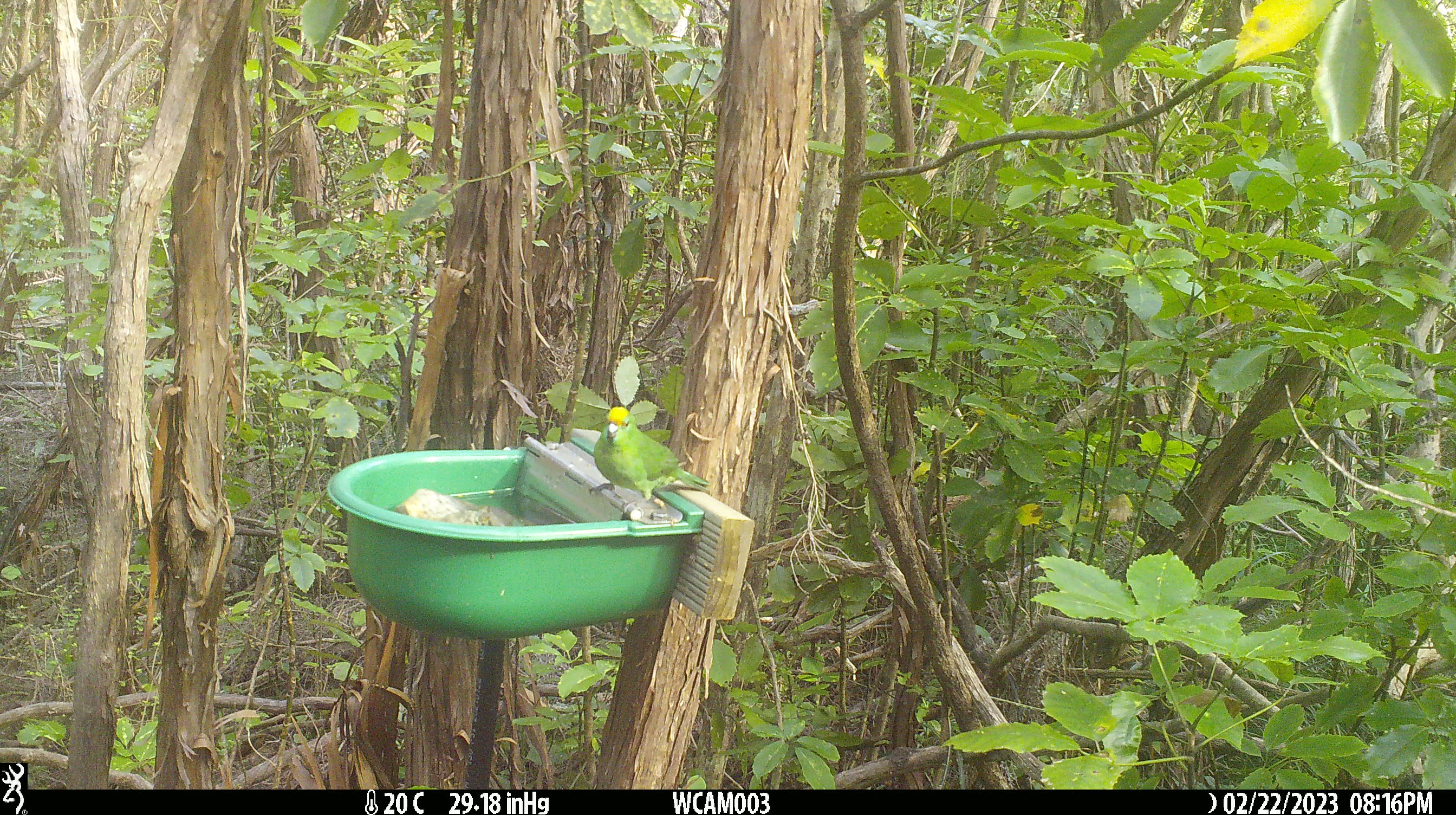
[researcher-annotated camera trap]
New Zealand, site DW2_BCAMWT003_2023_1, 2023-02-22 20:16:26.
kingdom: Animalia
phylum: Chordata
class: Aves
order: Psittaciformes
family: Psittaculidae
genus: Cyanoramphus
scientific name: Cyanoramphus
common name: parakeet